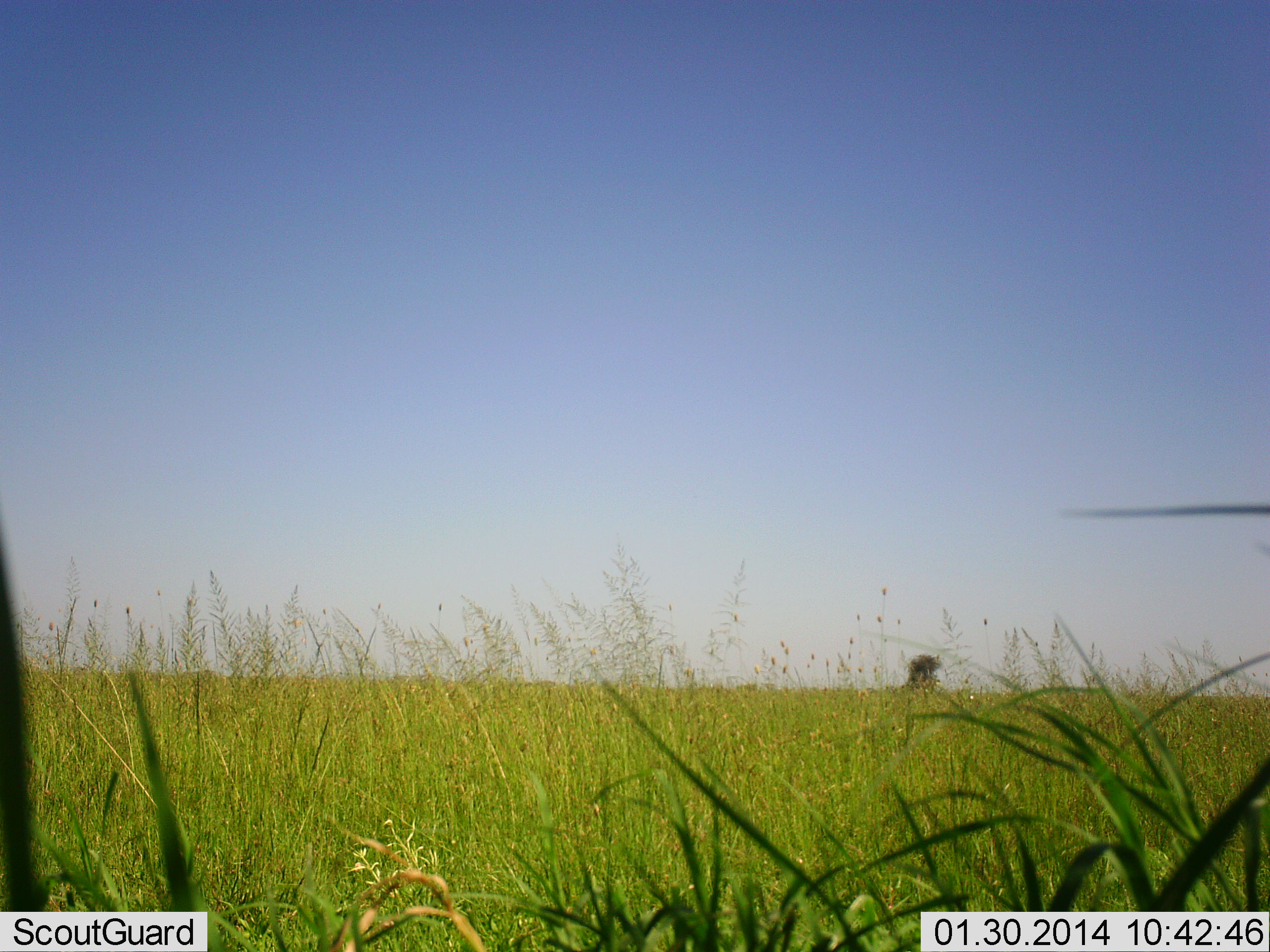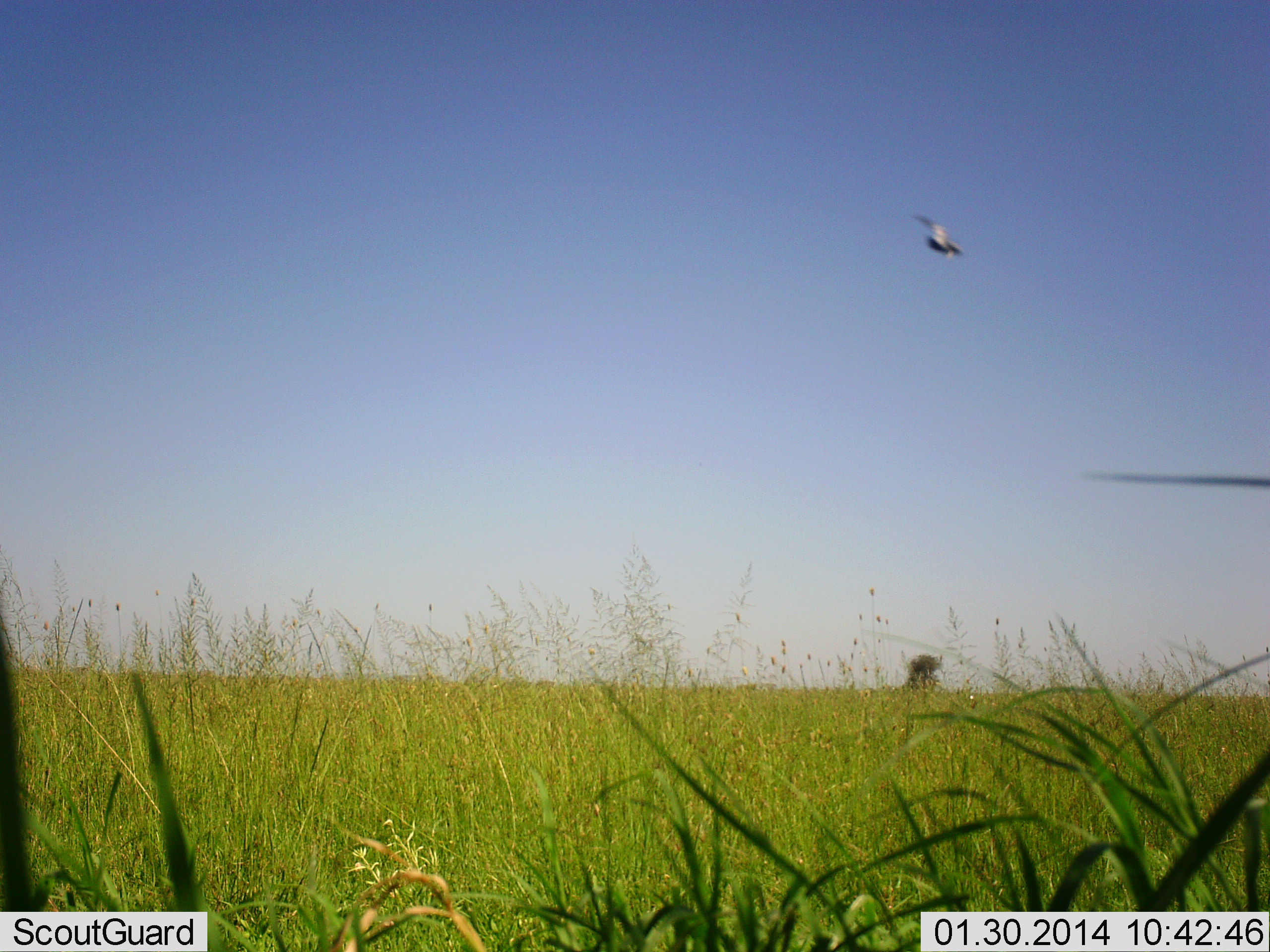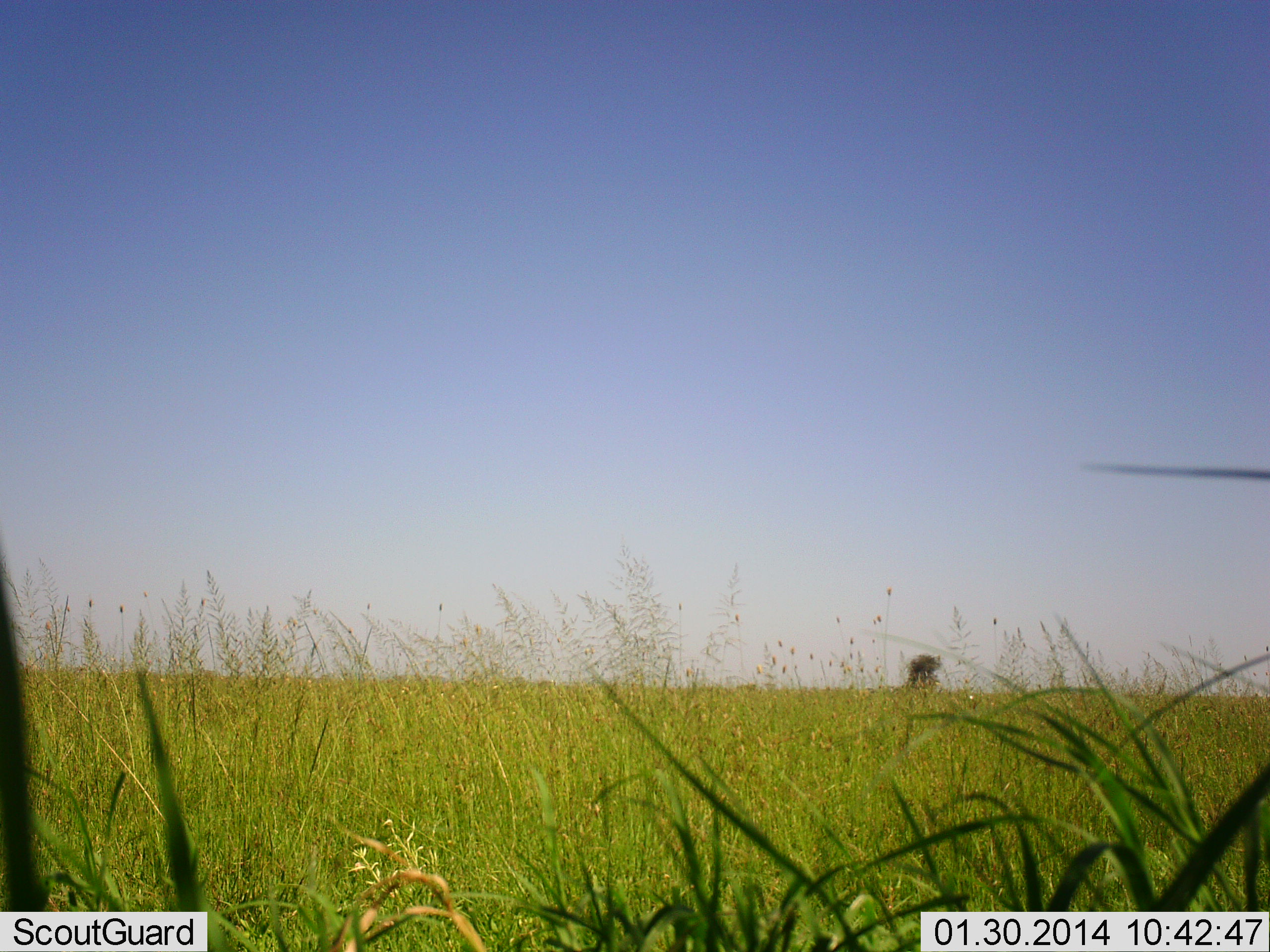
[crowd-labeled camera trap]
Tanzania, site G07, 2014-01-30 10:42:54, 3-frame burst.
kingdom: Animalia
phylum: Chordata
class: Aves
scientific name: Aves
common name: bird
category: otherbird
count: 1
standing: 0%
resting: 0%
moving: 100%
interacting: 0%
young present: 0%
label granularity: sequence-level